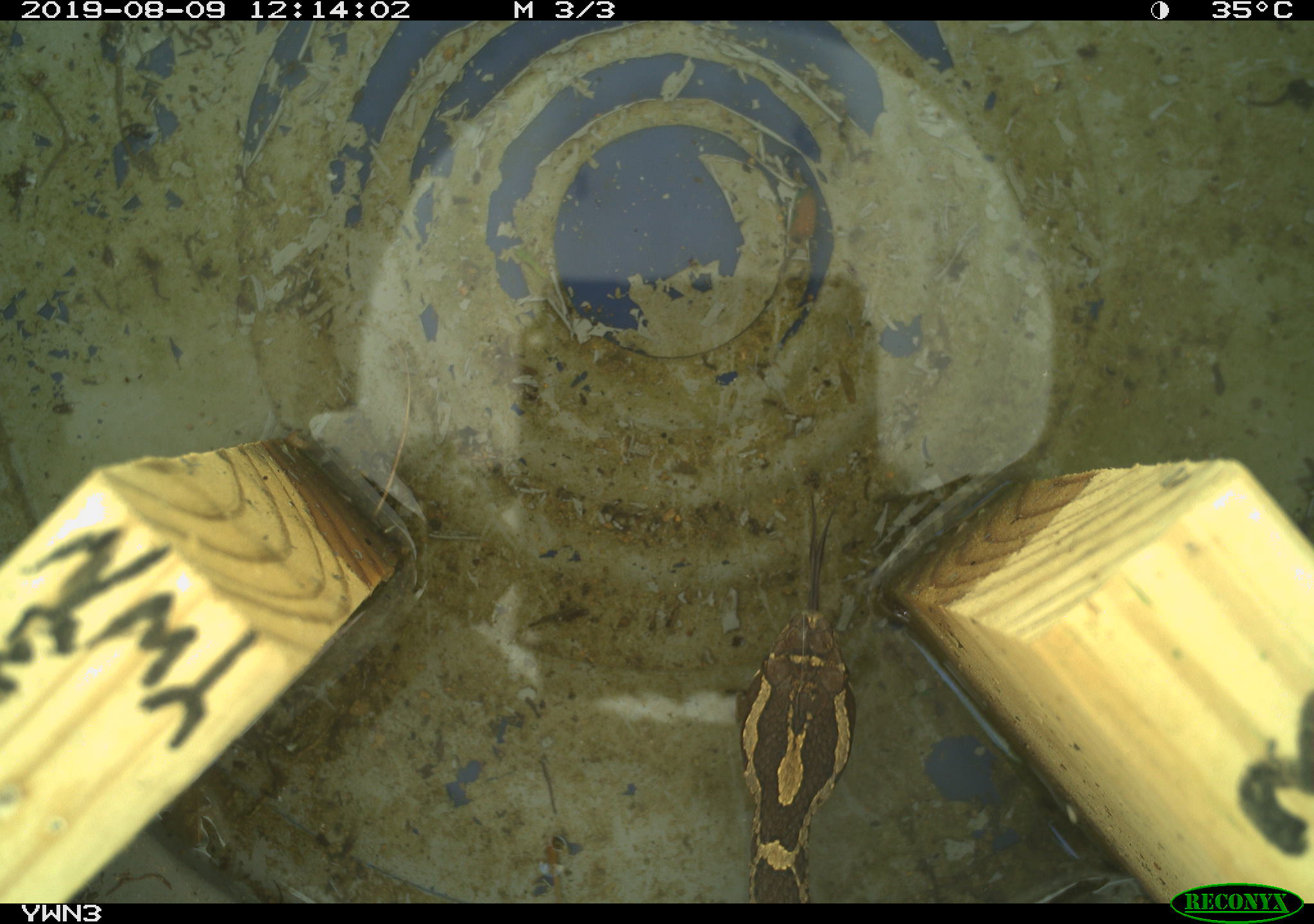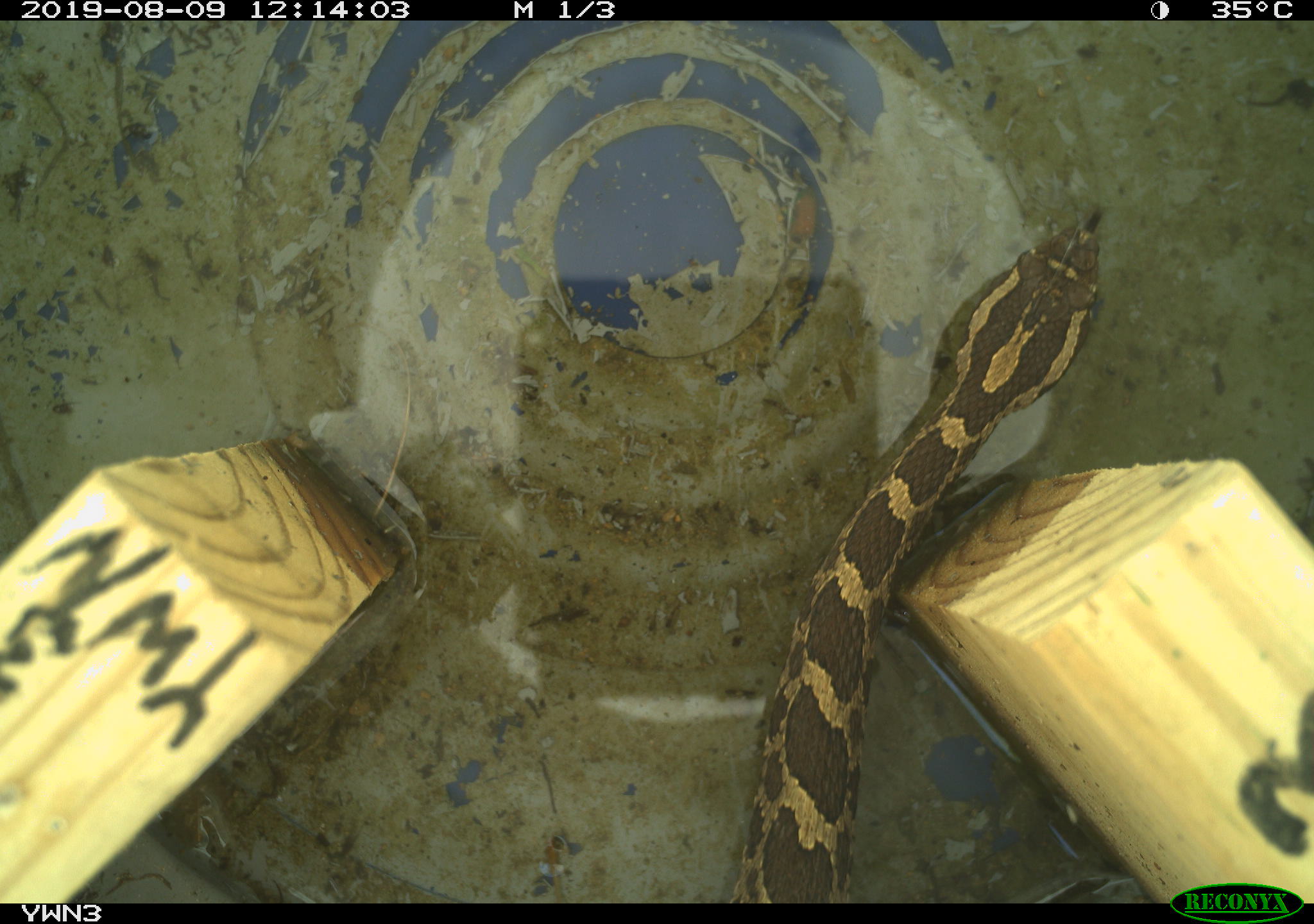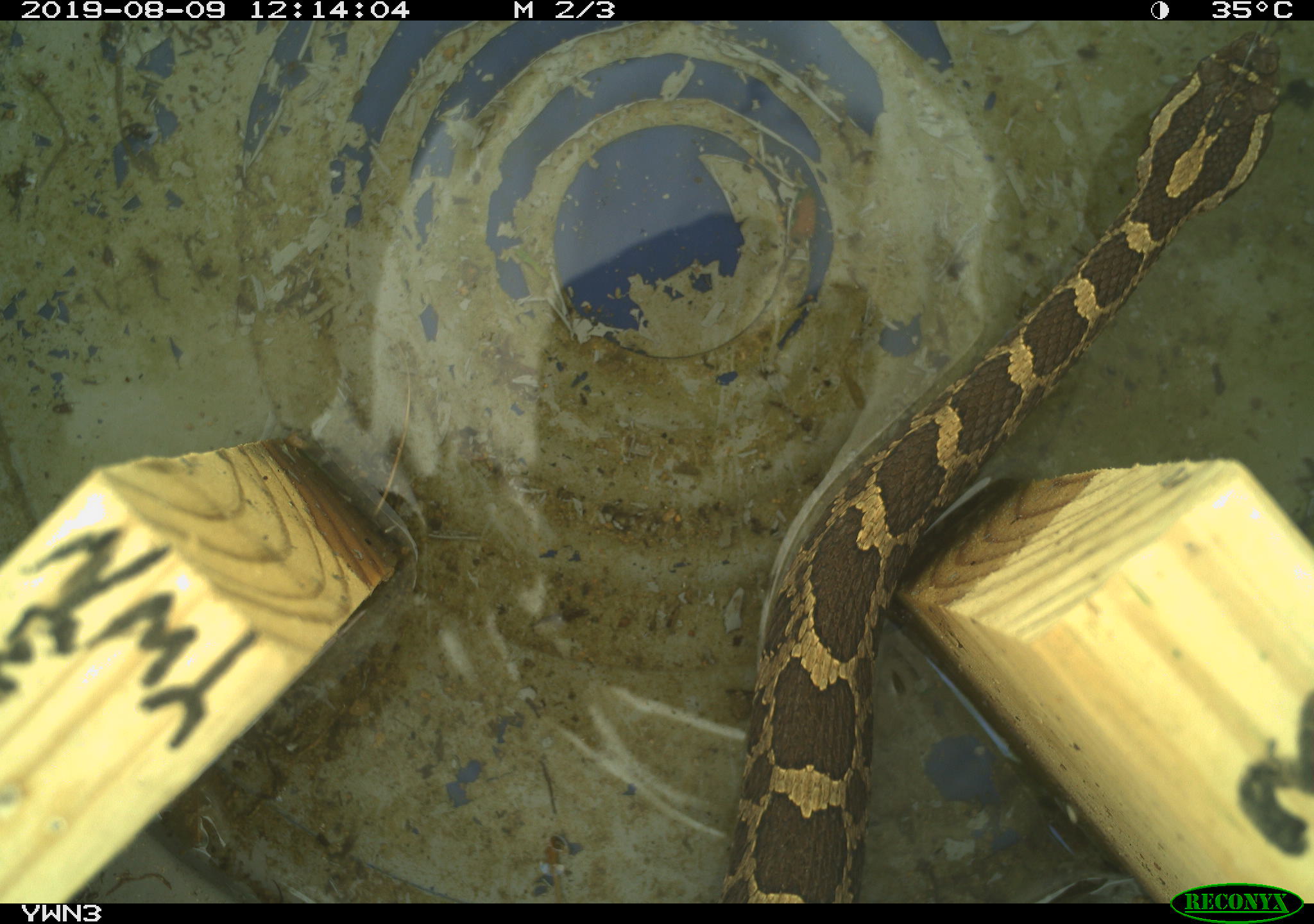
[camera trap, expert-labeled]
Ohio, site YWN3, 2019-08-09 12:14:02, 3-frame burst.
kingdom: Animalia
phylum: Chordata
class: Reptilia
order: Squamata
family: Viperidae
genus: Sistrurus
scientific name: Sistrurus catenatus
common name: eastern massasauga